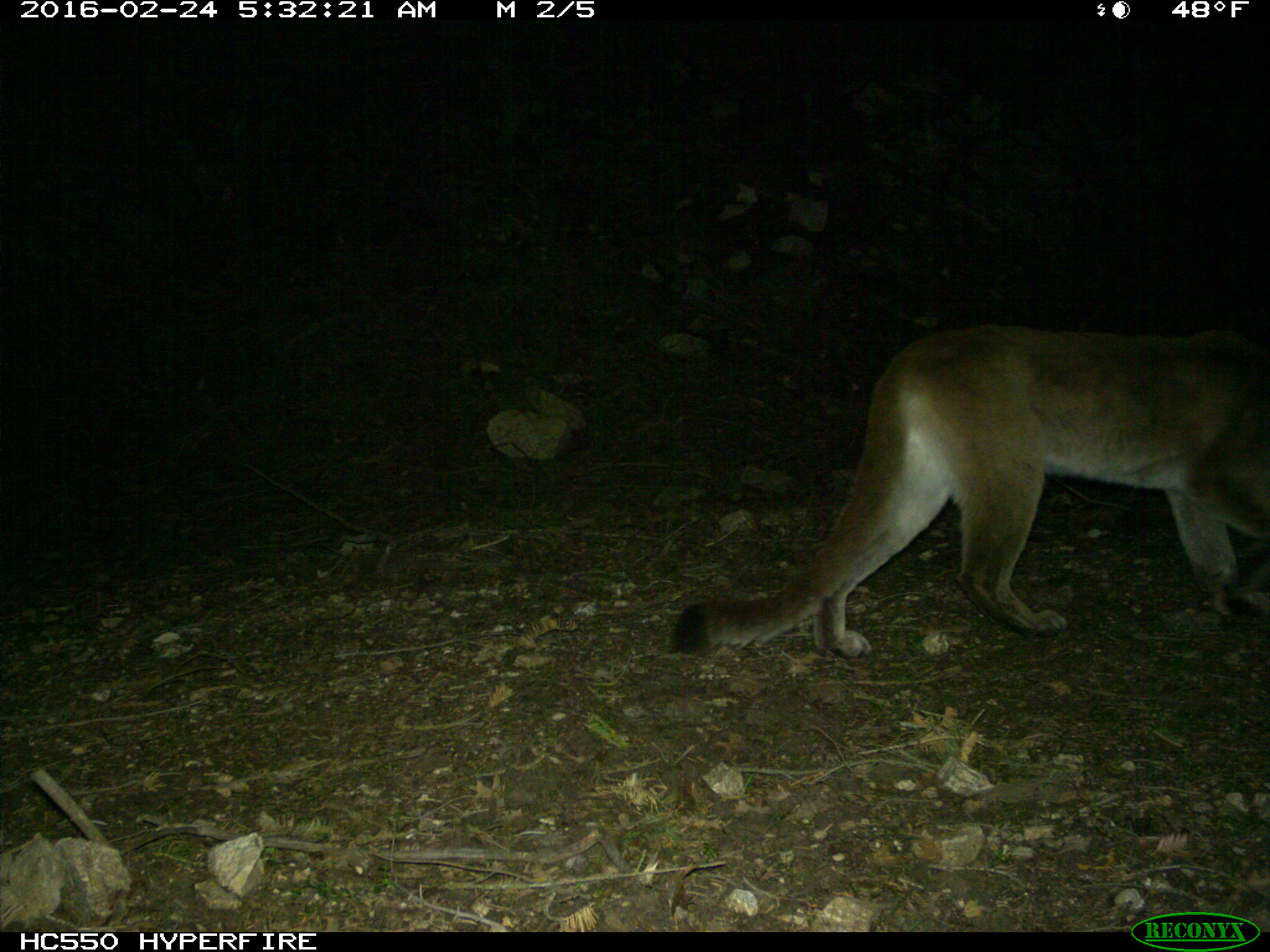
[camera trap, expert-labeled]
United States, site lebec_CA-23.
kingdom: Animalia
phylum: Chordata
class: Mammalia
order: Carnivora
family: Felidae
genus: Puma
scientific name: Puma concolor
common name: mountain lion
Puma concolor (mountain lion).